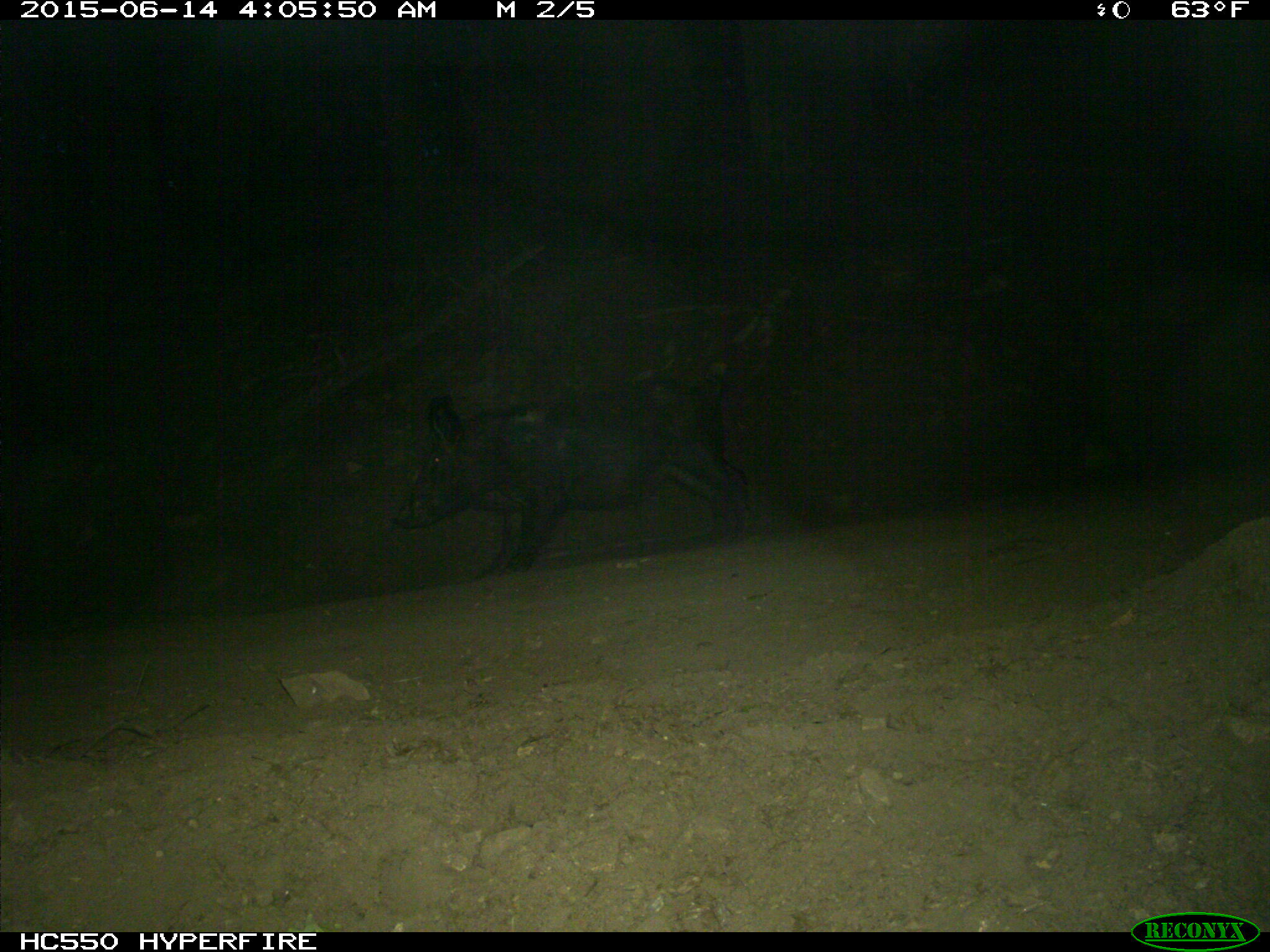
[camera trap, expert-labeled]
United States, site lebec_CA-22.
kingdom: Animalia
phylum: Chordata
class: Mammalia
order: Artiodactyla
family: Suidae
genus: Sus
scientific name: Sus scrofa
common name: wild boar